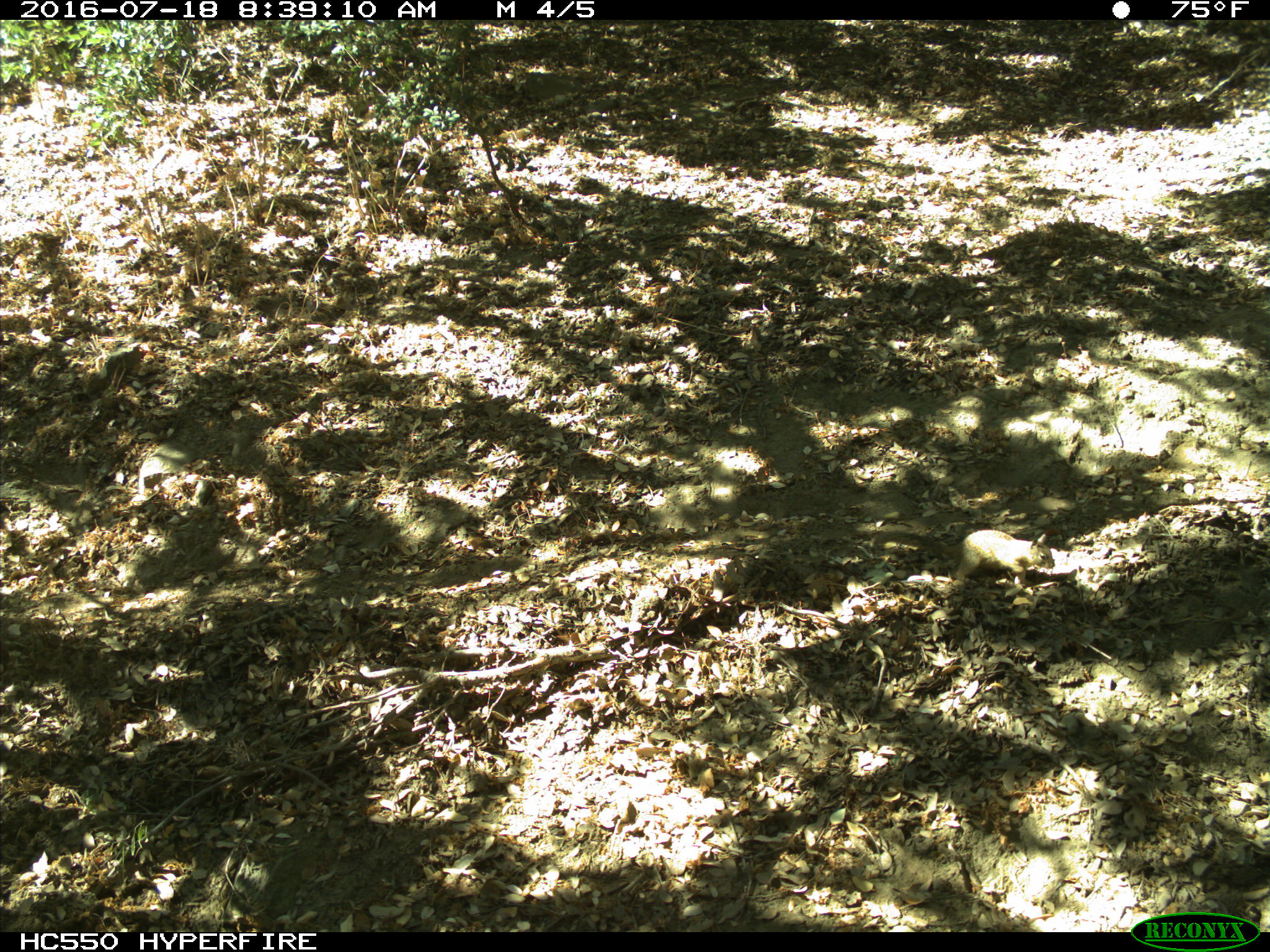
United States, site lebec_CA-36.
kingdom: Animalia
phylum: Chordata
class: Mammalia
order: Rodentia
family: Sciuridae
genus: Otospermophilus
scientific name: Otospermophilus beecheyi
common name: california ground squirrel